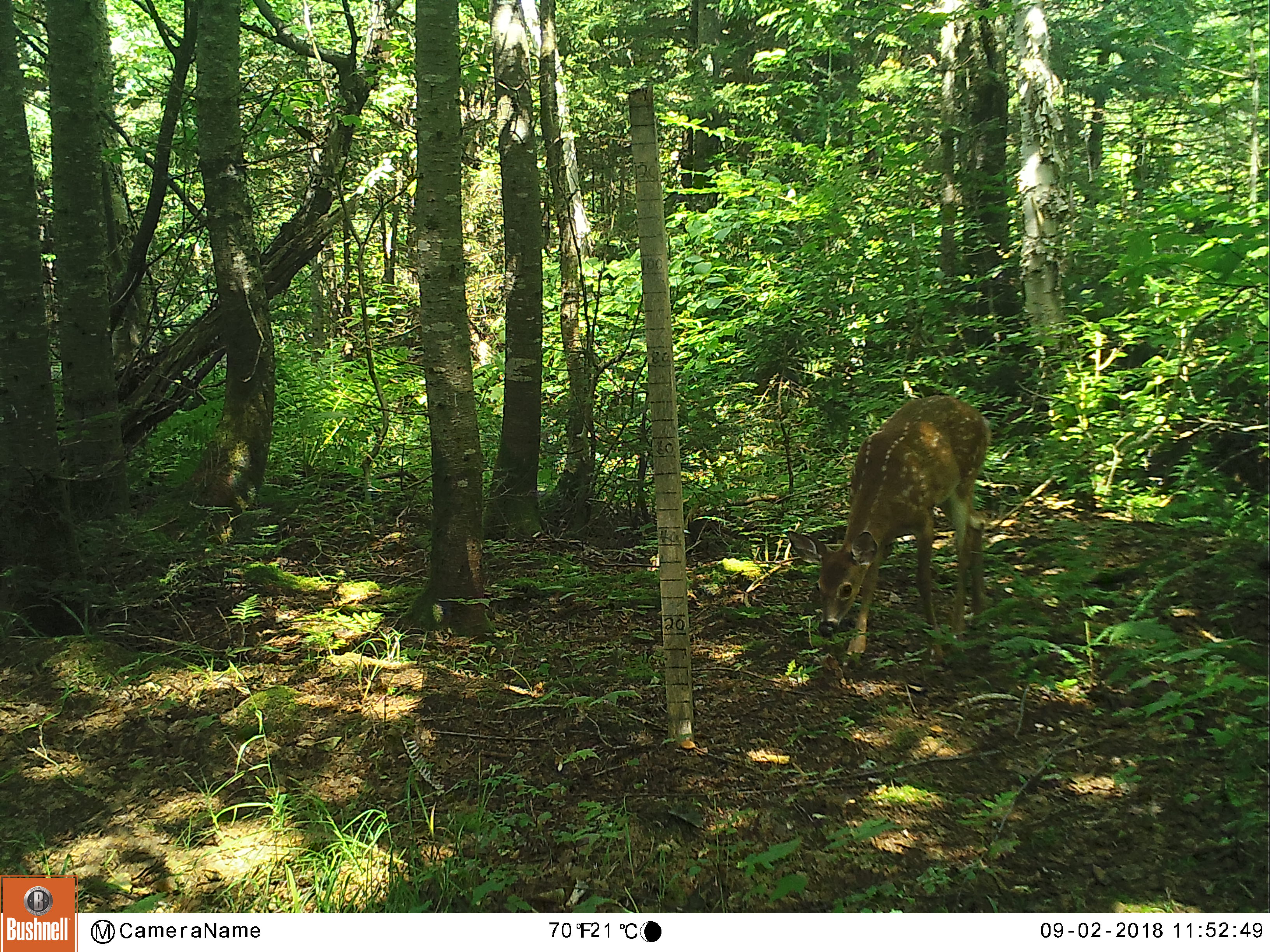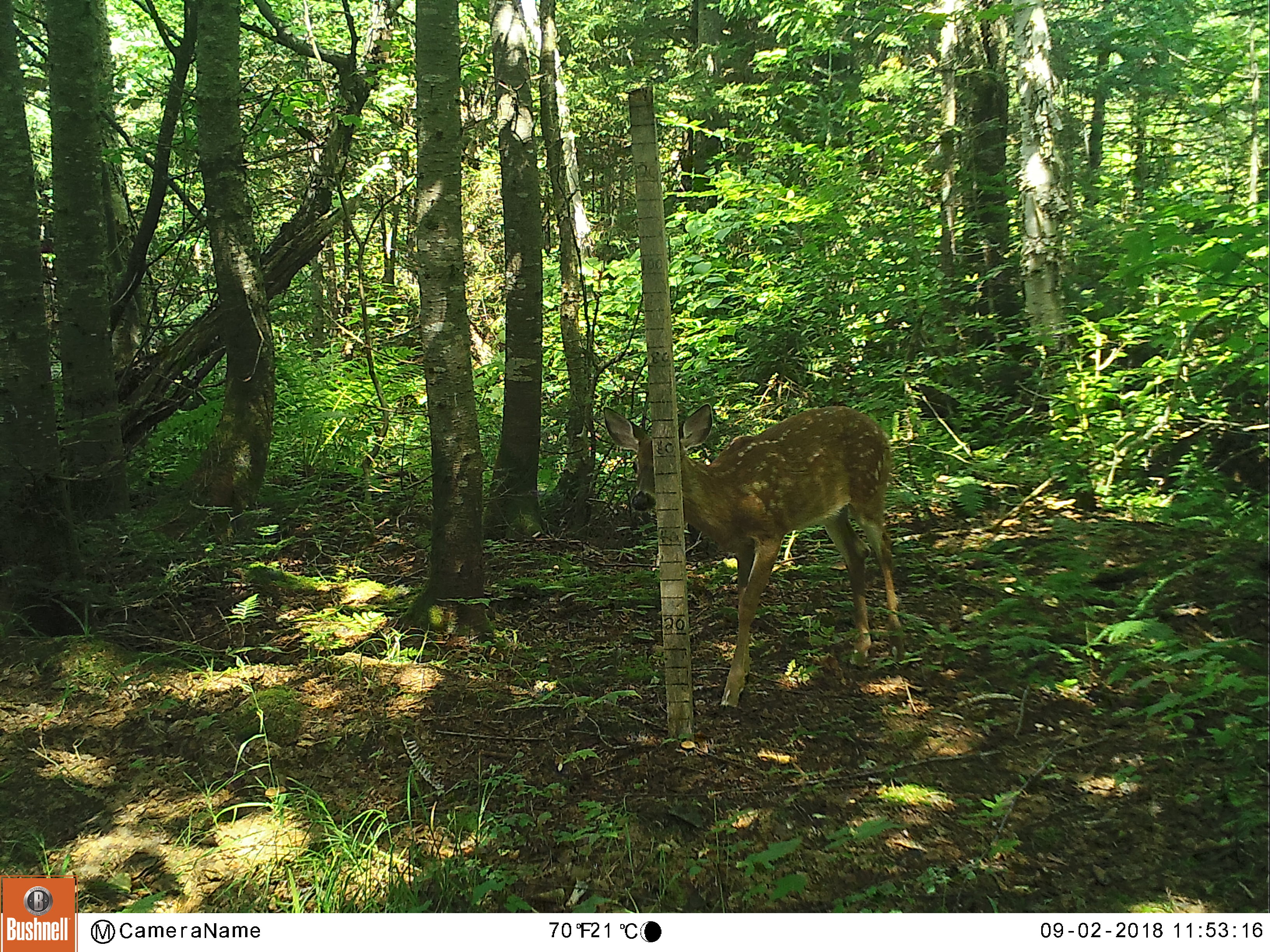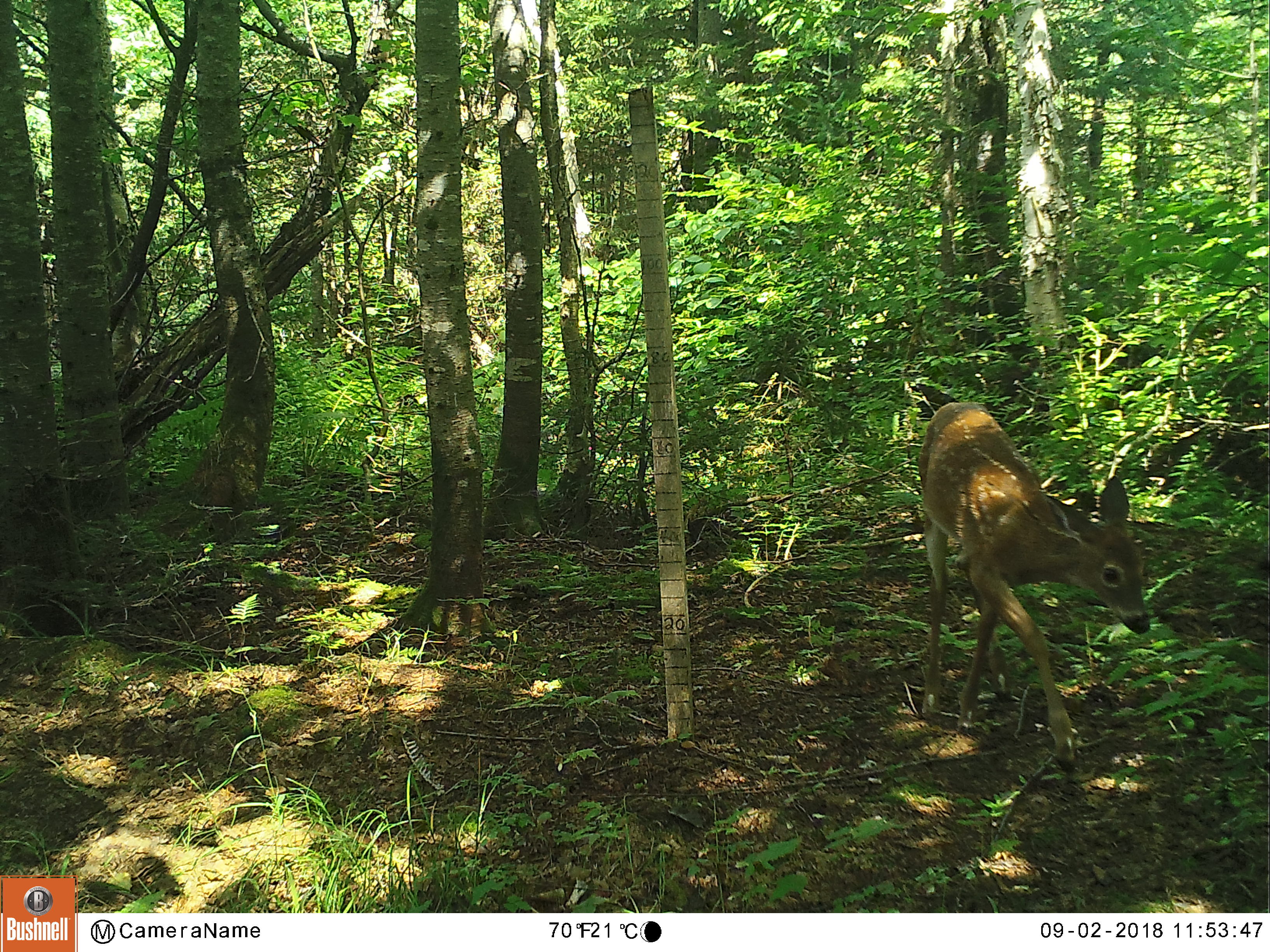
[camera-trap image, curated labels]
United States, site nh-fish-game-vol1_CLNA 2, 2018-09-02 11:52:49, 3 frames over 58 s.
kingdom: Animalia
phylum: Chordata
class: Mammalia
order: Artiodactyla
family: Cervidae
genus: Odocoileus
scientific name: Odocoileus virginianus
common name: white-tailed deer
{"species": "white-tailed deer (Odocoileus virginianus)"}